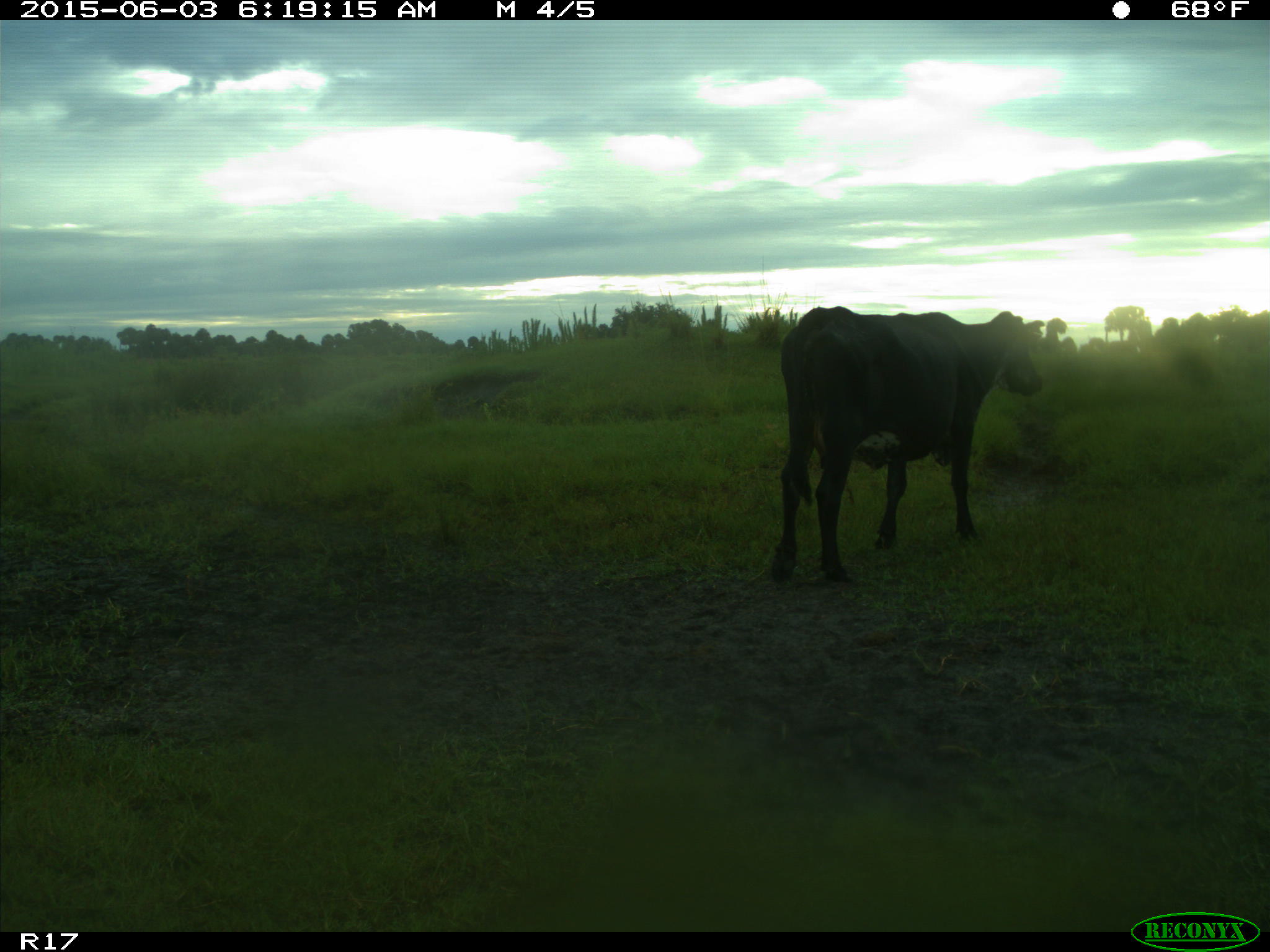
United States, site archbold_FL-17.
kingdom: Animalia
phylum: Chordata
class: Mammalia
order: Artiodactyla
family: Bovidae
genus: Bos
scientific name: Bos taurus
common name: domestic cow